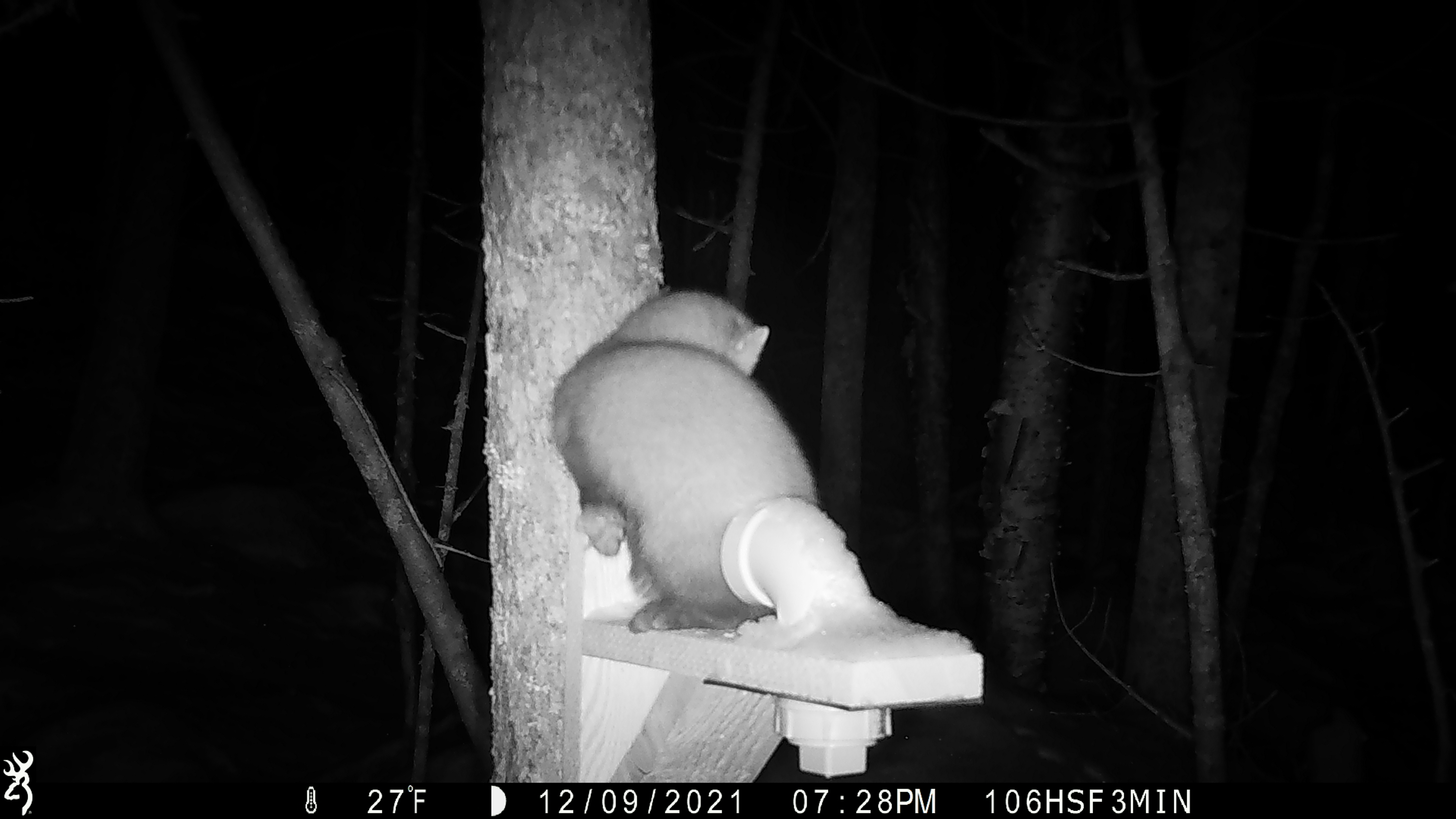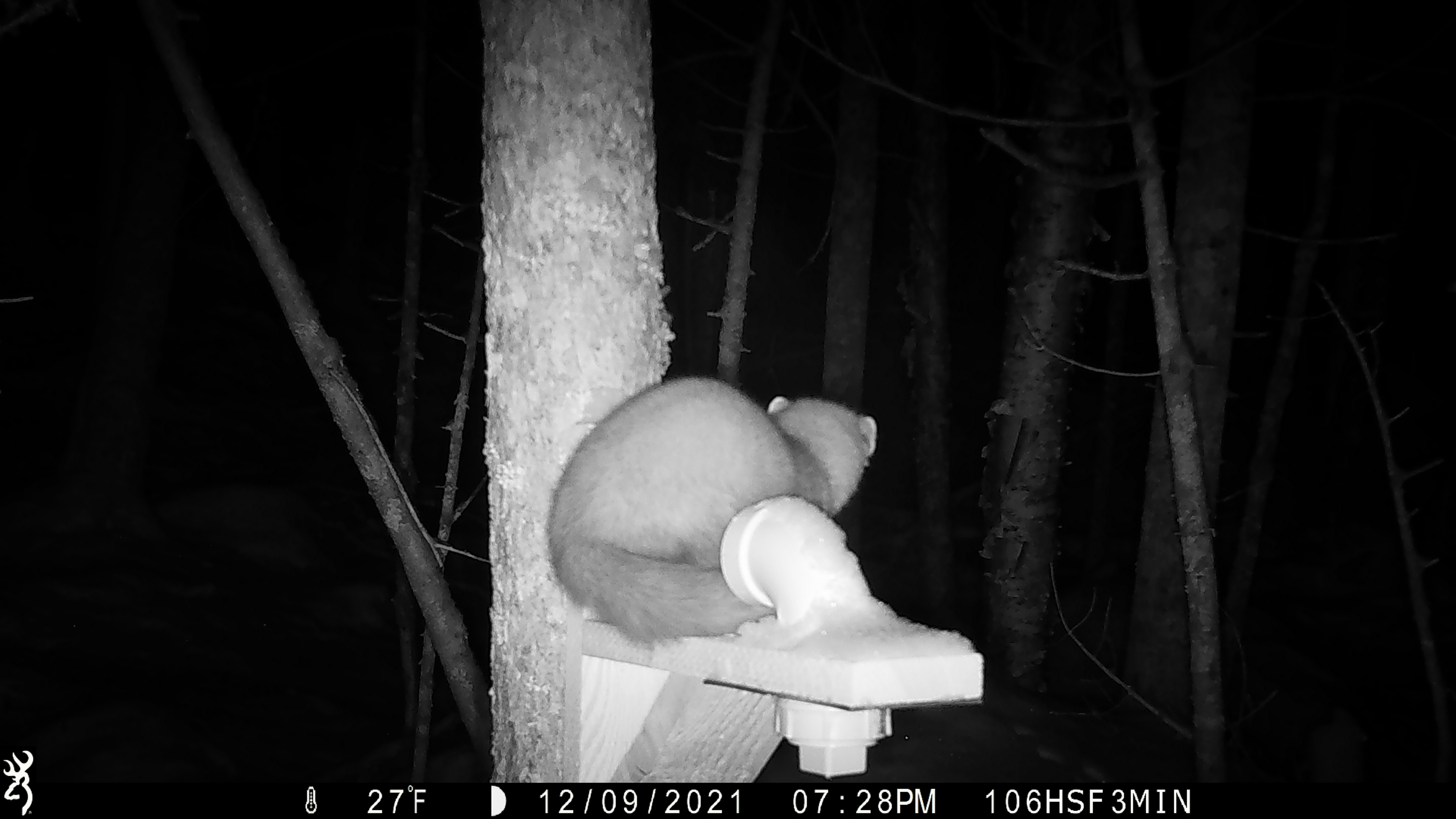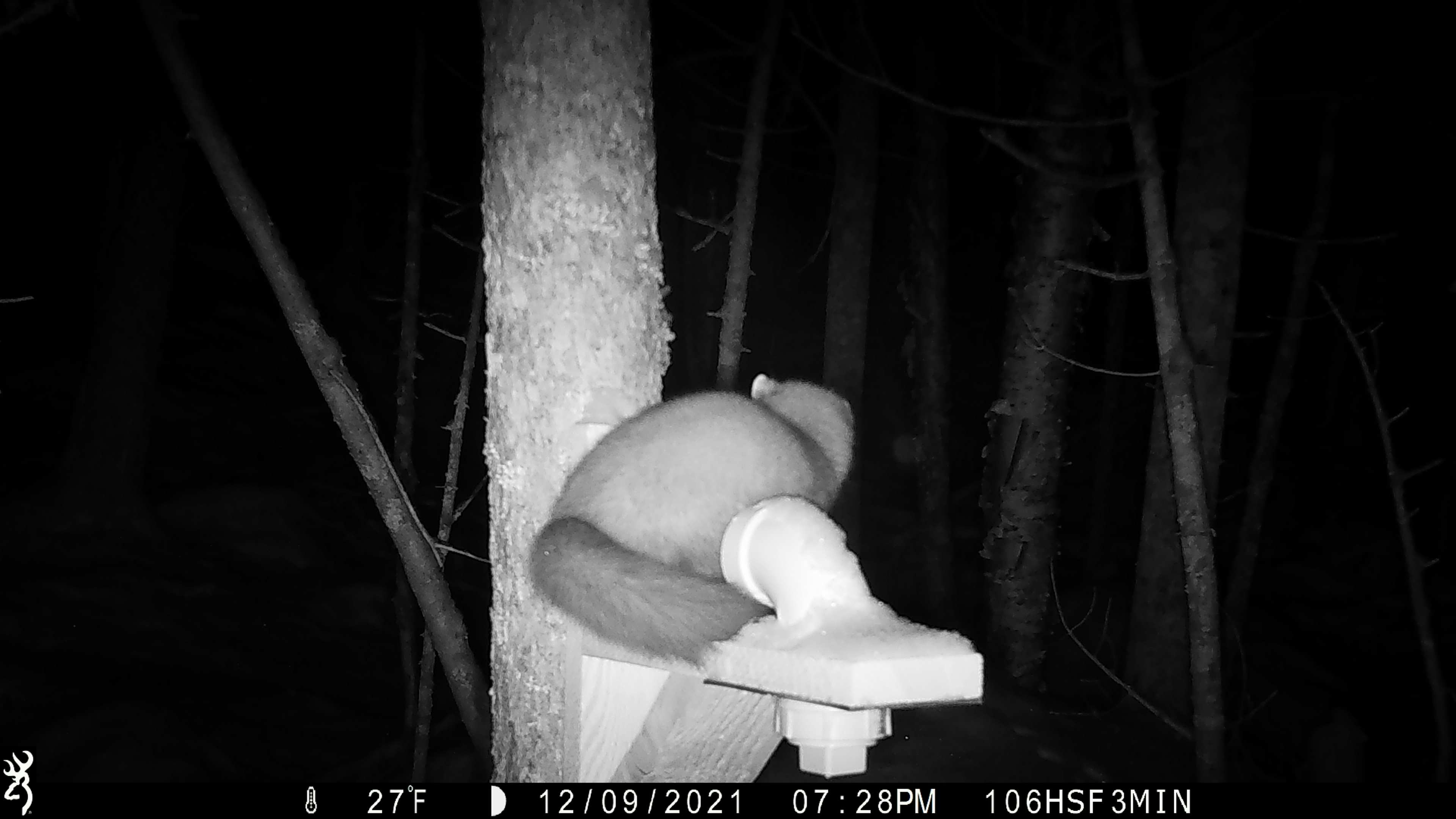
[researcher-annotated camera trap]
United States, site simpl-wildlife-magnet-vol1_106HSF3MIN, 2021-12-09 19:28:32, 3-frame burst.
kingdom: Animalia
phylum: Chordata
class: Mammalia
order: Carnivora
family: Mustelidae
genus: Martes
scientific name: Martes americana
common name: american marten